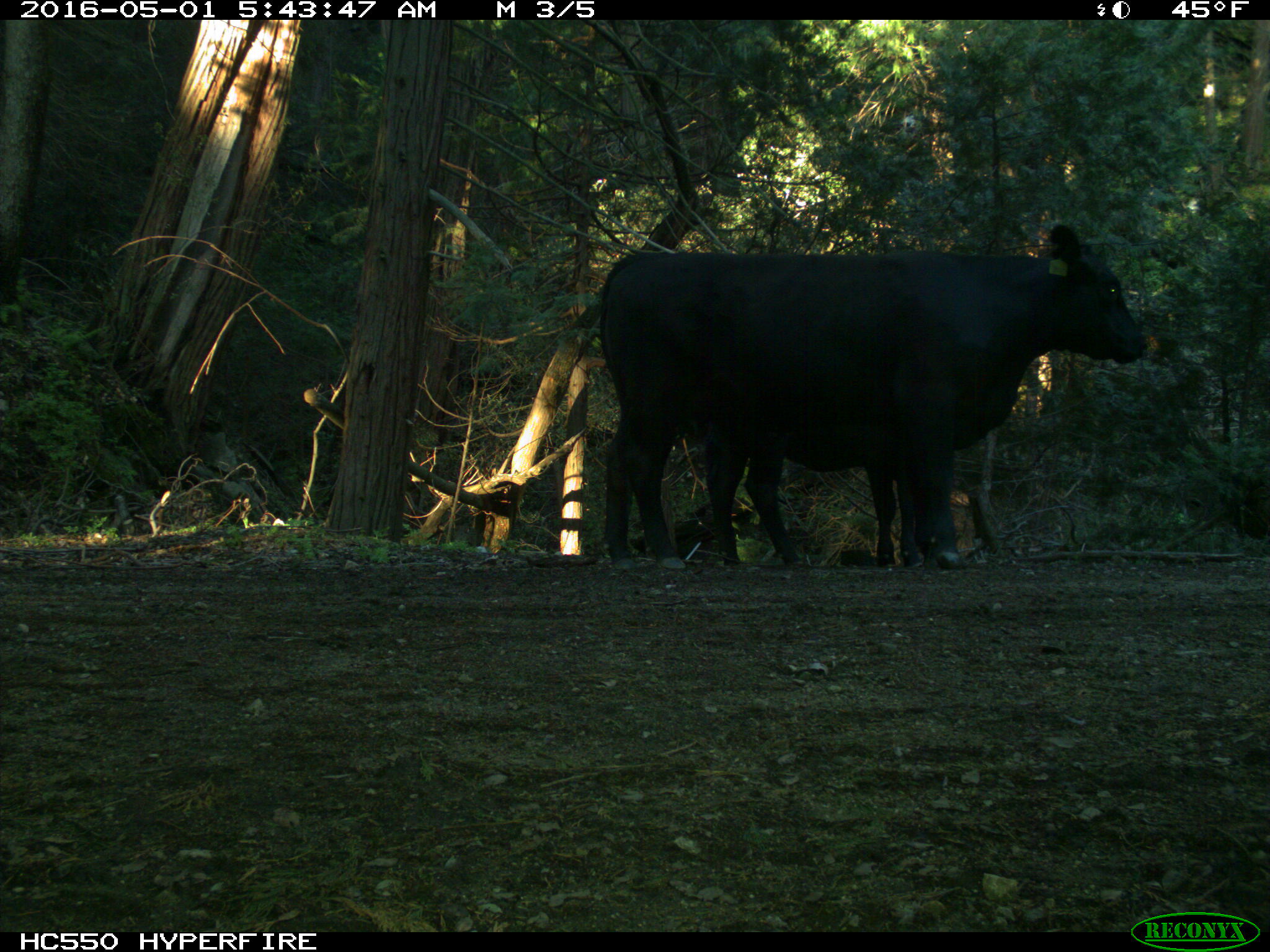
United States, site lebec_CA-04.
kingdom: Animalia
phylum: Chordata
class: Mammalia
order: Artiodactyla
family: Bovidae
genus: Bos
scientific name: Bos taurus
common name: domestic cow